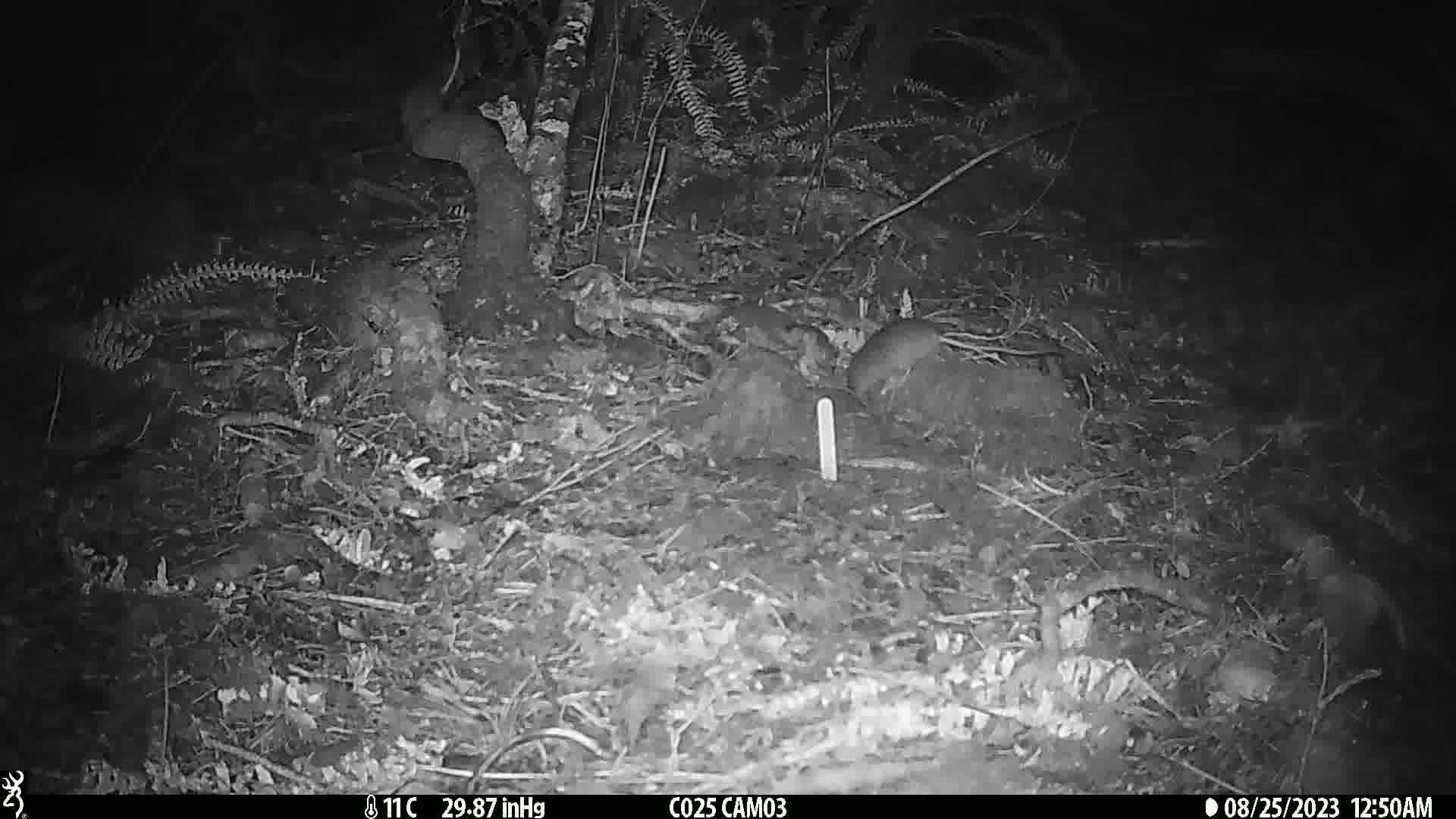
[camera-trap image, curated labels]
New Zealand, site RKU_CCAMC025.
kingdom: Animalia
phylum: Chordata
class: Mammalia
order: Rodentia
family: Muridae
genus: Rattus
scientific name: Rattus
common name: rat